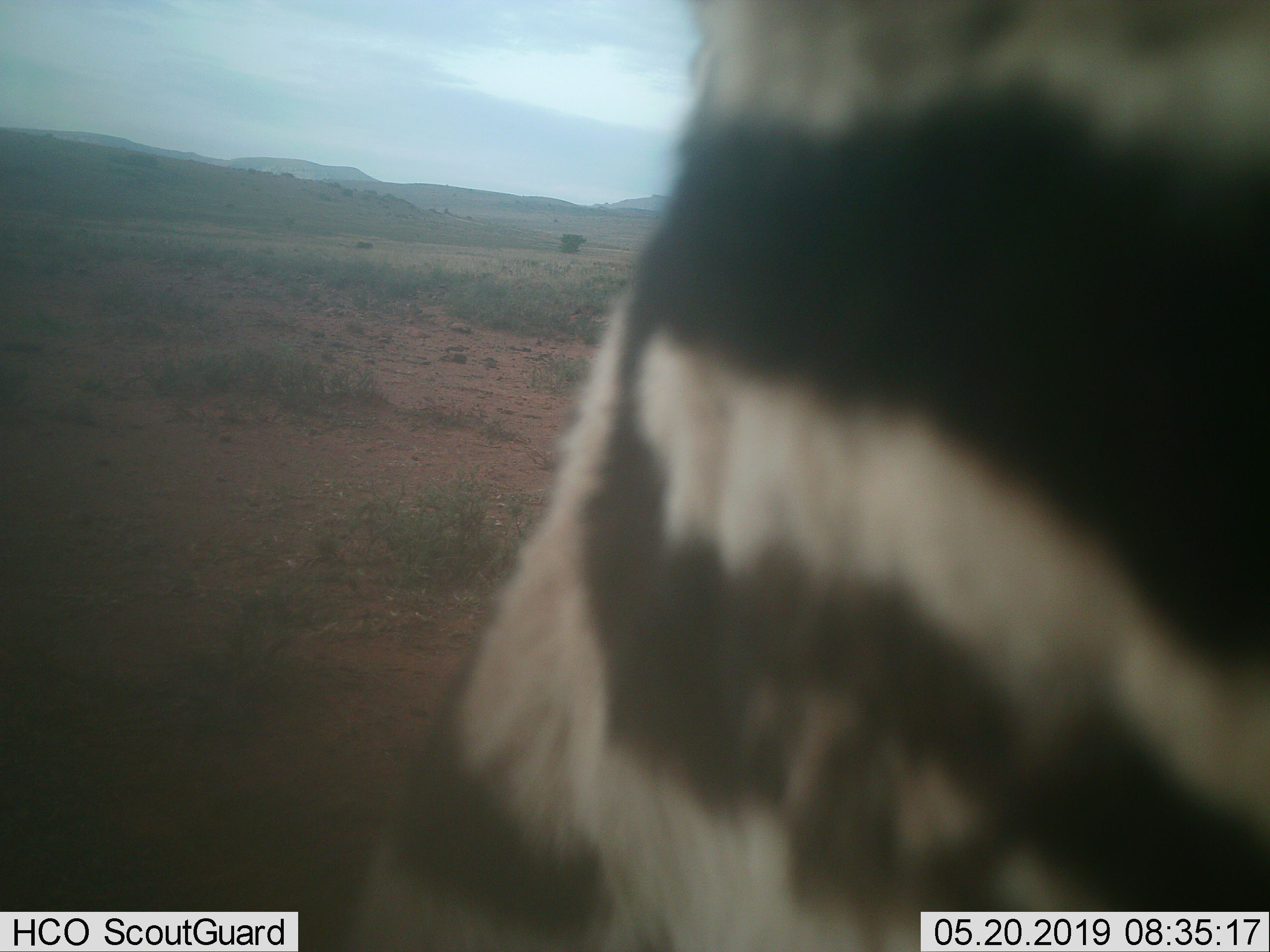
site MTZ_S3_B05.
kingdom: Animalia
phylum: Chordata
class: Mammalia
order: Perissodactyla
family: Equidae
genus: Equus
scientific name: Equus zebra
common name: mountain zebra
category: zebramountain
Zebramountain (mountain zebra) (Equus zebra), count 1. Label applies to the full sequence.